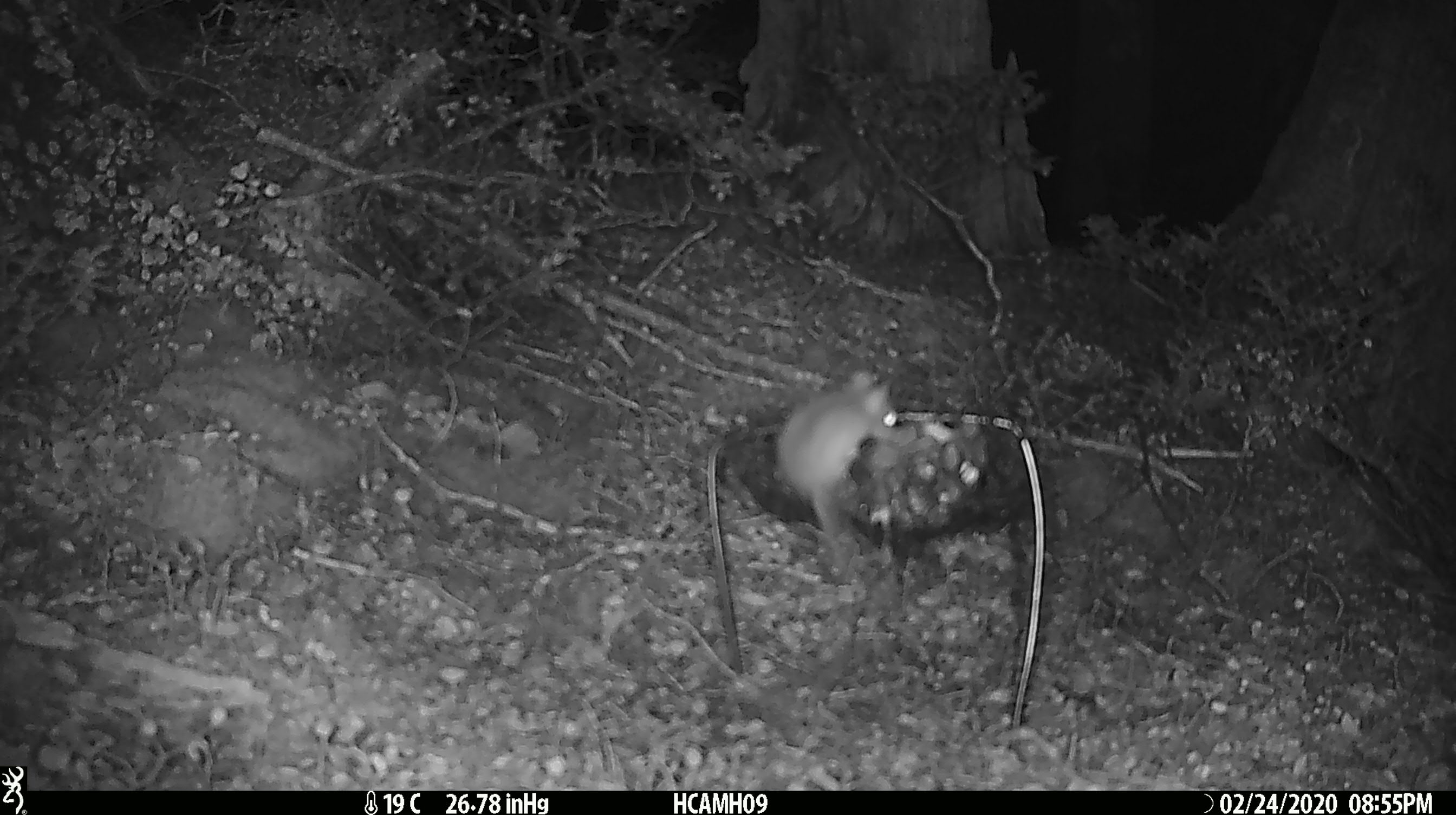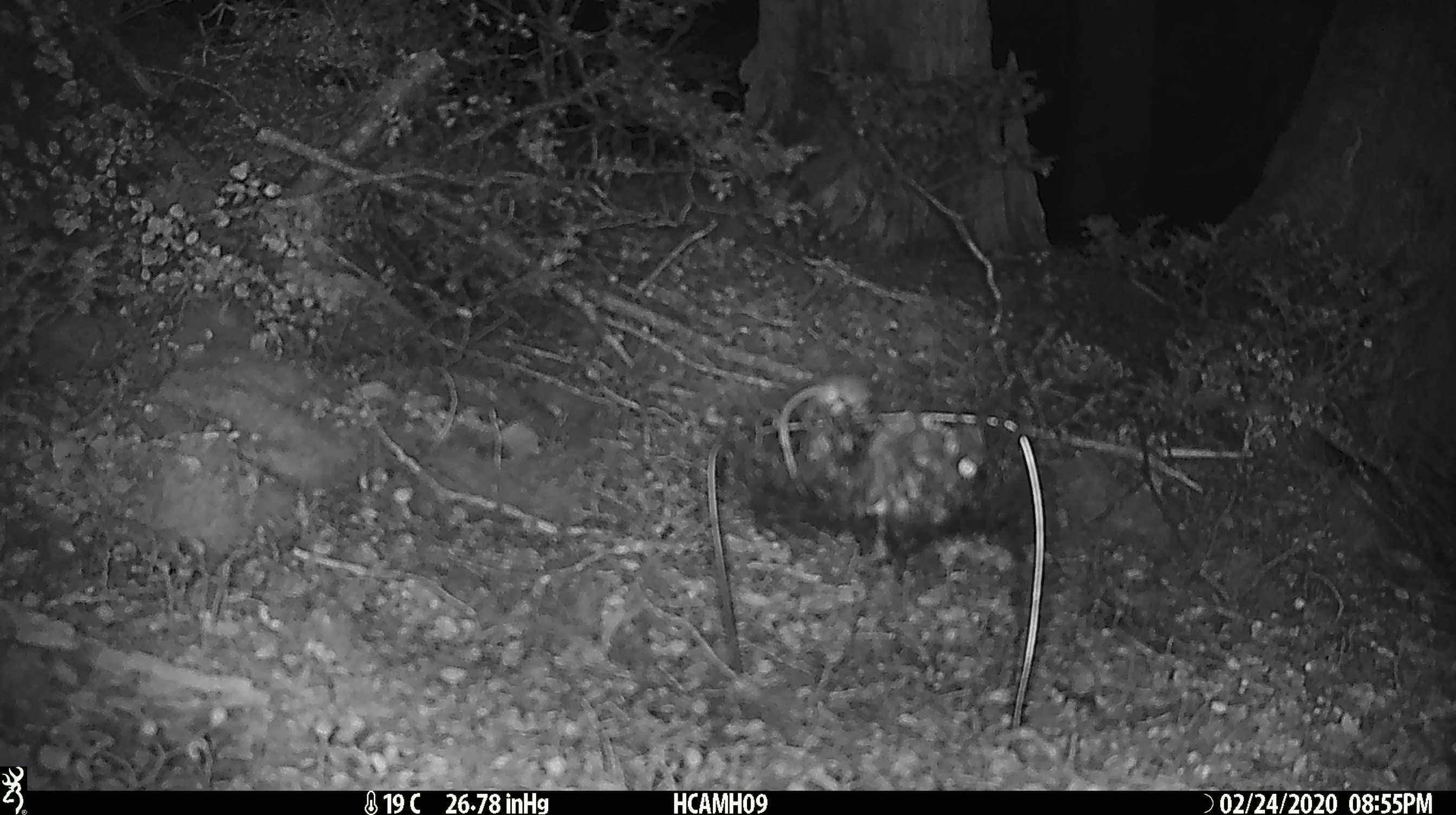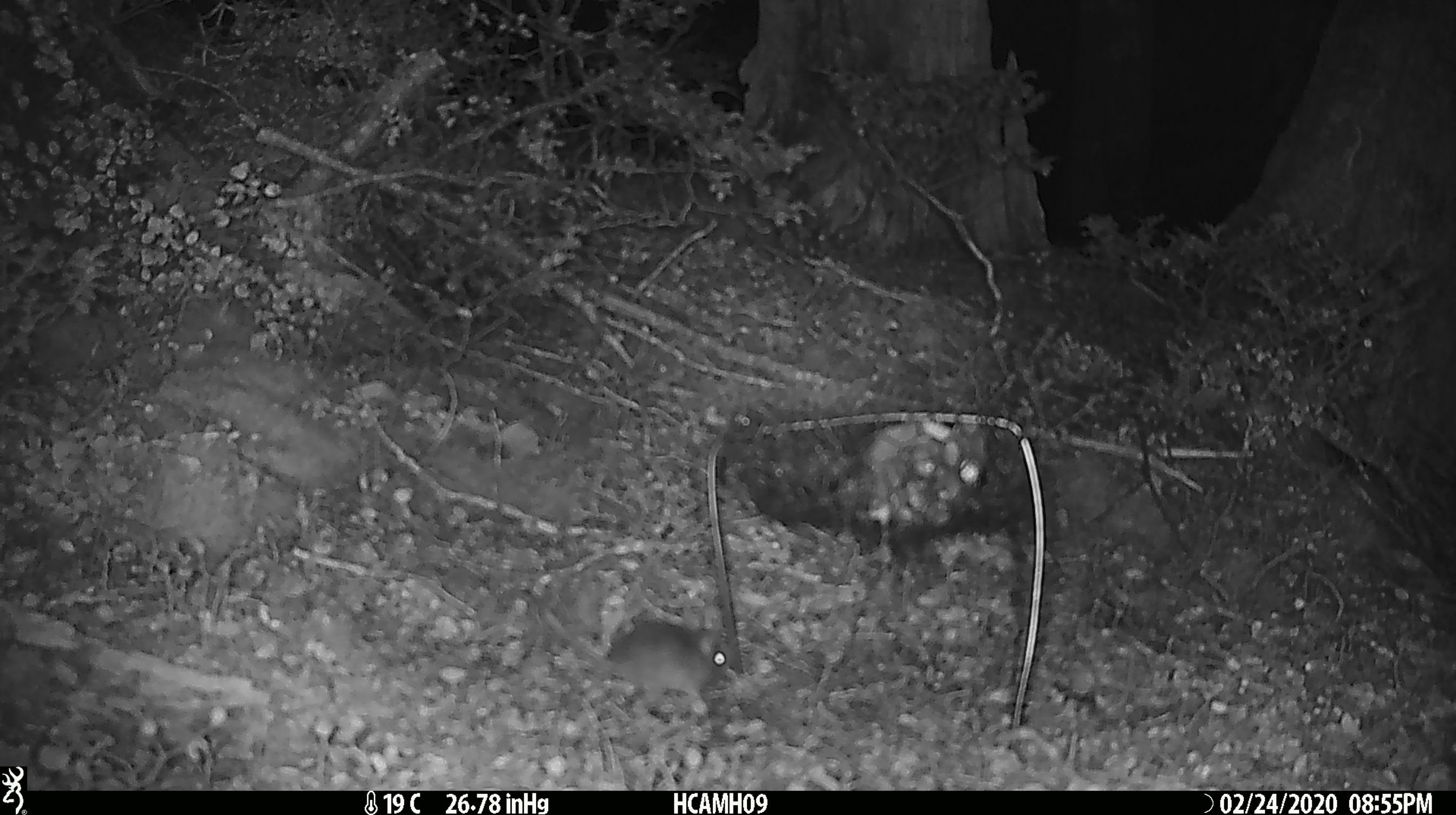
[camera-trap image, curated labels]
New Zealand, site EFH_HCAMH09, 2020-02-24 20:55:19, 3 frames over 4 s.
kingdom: Animalia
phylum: Chordata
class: Mammalia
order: Rodentia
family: Muridae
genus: Mus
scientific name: Mus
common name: mouse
Mouse (Mus).